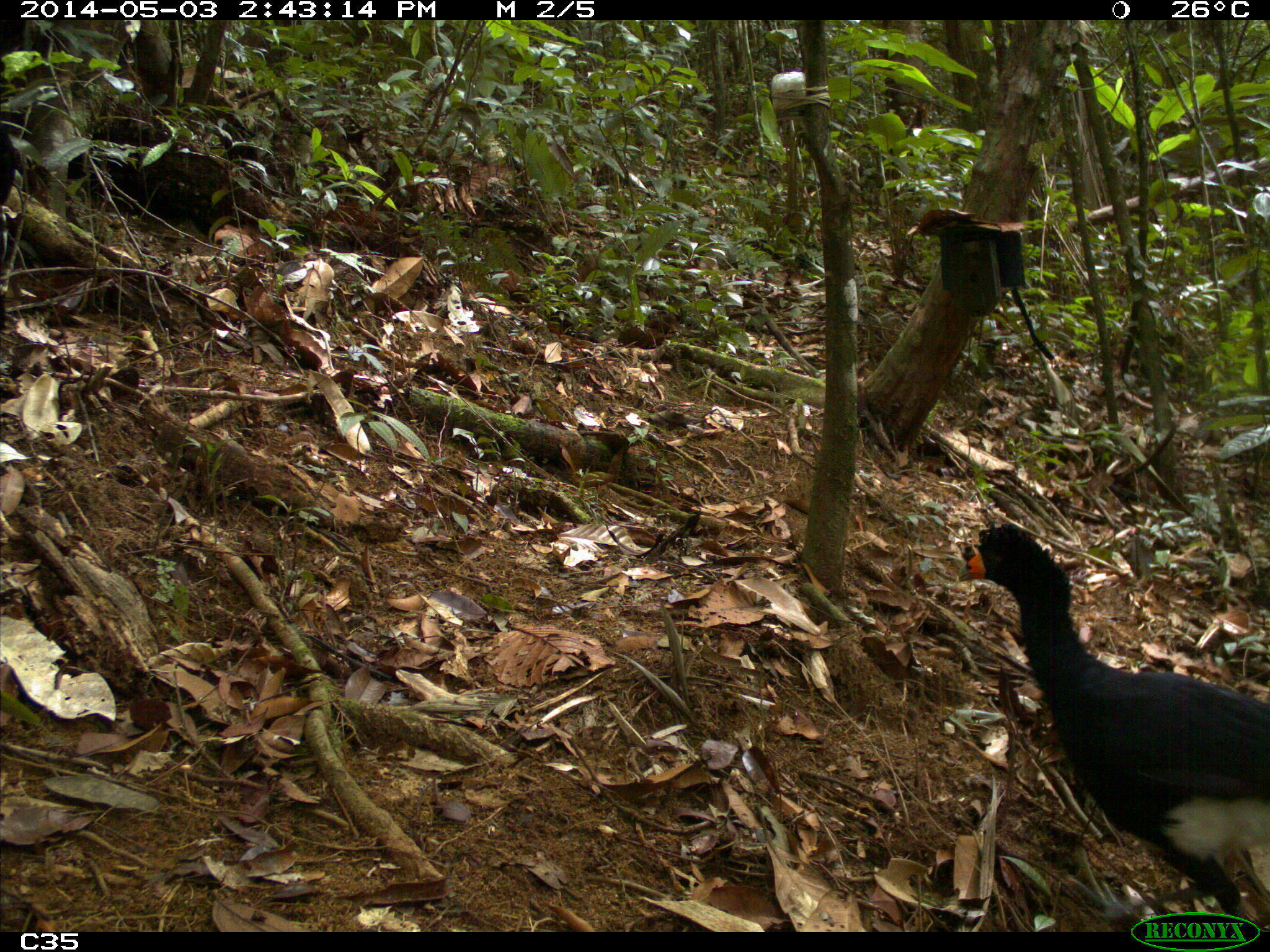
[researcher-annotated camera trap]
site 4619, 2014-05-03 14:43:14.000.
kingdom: Animalia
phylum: Chordata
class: Aves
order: Galliformes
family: Cracidae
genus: Crax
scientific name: Crax alector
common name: black curassow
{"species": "Crax alector (black curassow)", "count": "2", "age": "adult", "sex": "female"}